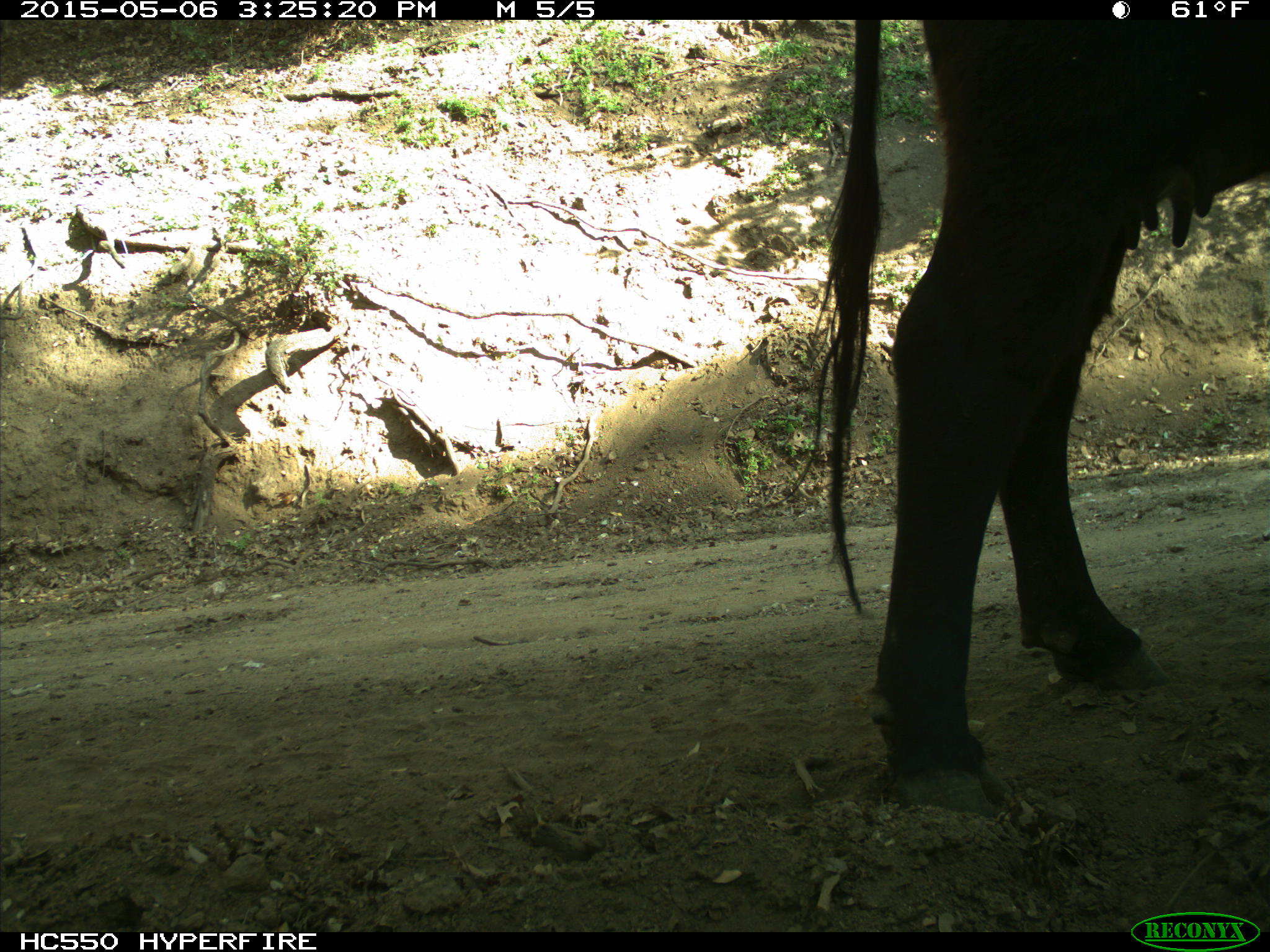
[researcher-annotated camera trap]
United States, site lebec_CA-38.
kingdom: Animalia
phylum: Chordata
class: Mammalia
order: Artiodactyla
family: Bovidae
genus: Bos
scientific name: Bos taurus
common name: domestic cow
Bos taurus (domestic cow).